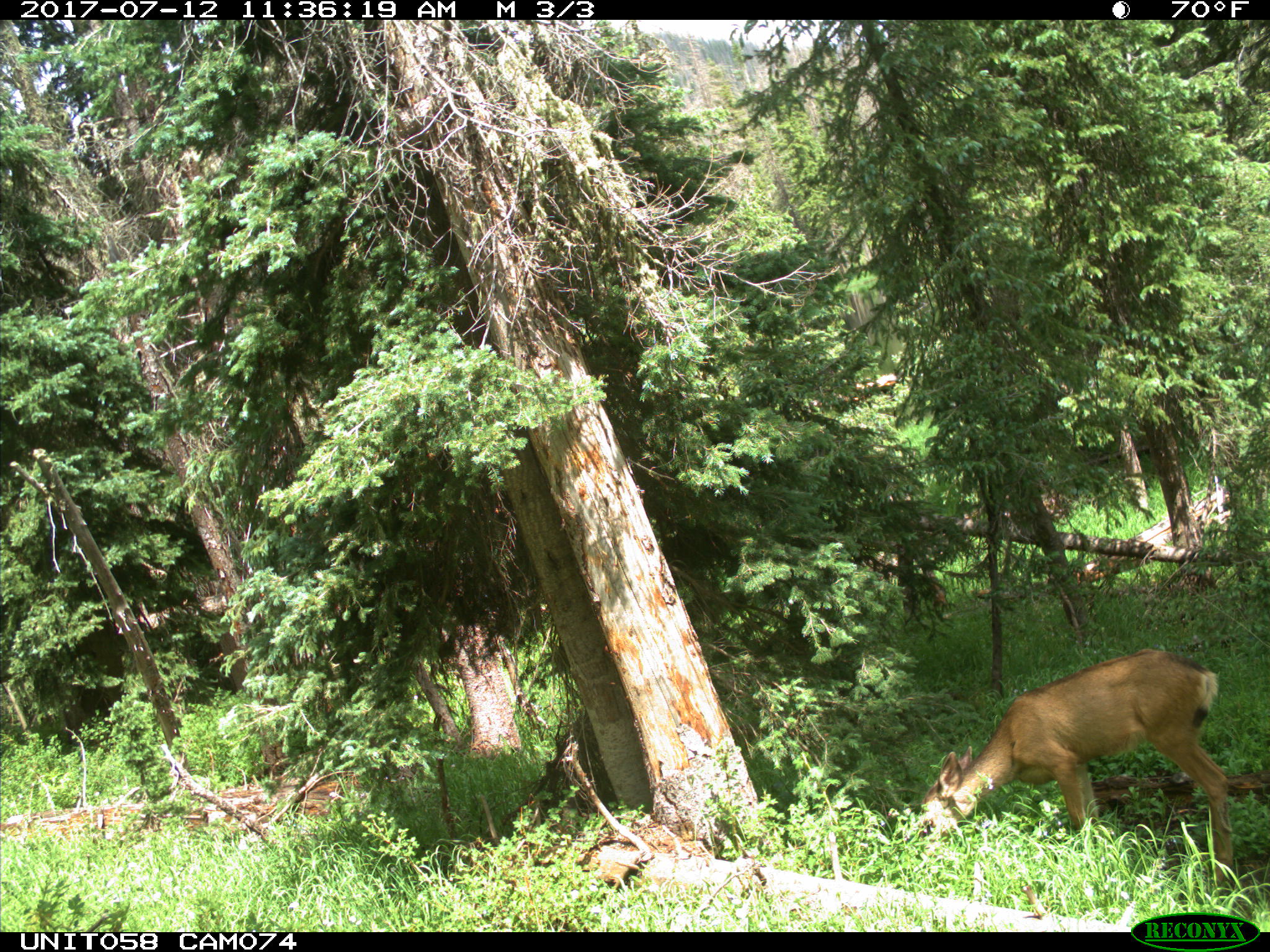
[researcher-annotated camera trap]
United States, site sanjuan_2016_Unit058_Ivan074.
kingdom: Animalia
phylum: Chordata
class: Mammalia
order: Artiodactyla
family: Cervidae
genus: Odocoileus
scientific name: Odocoileus hemionus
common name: mule deer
Odocoileus hemionus (mule deer).